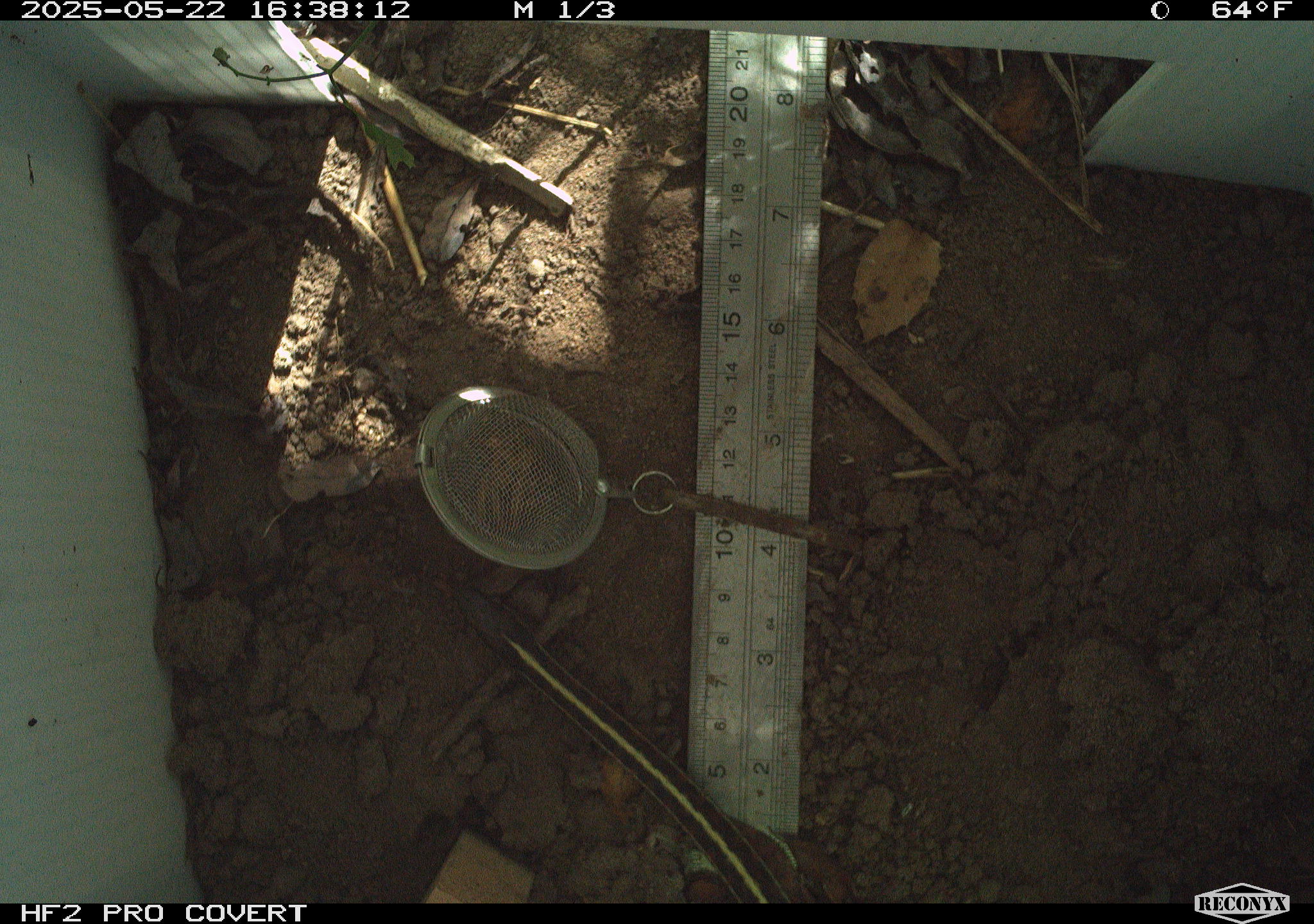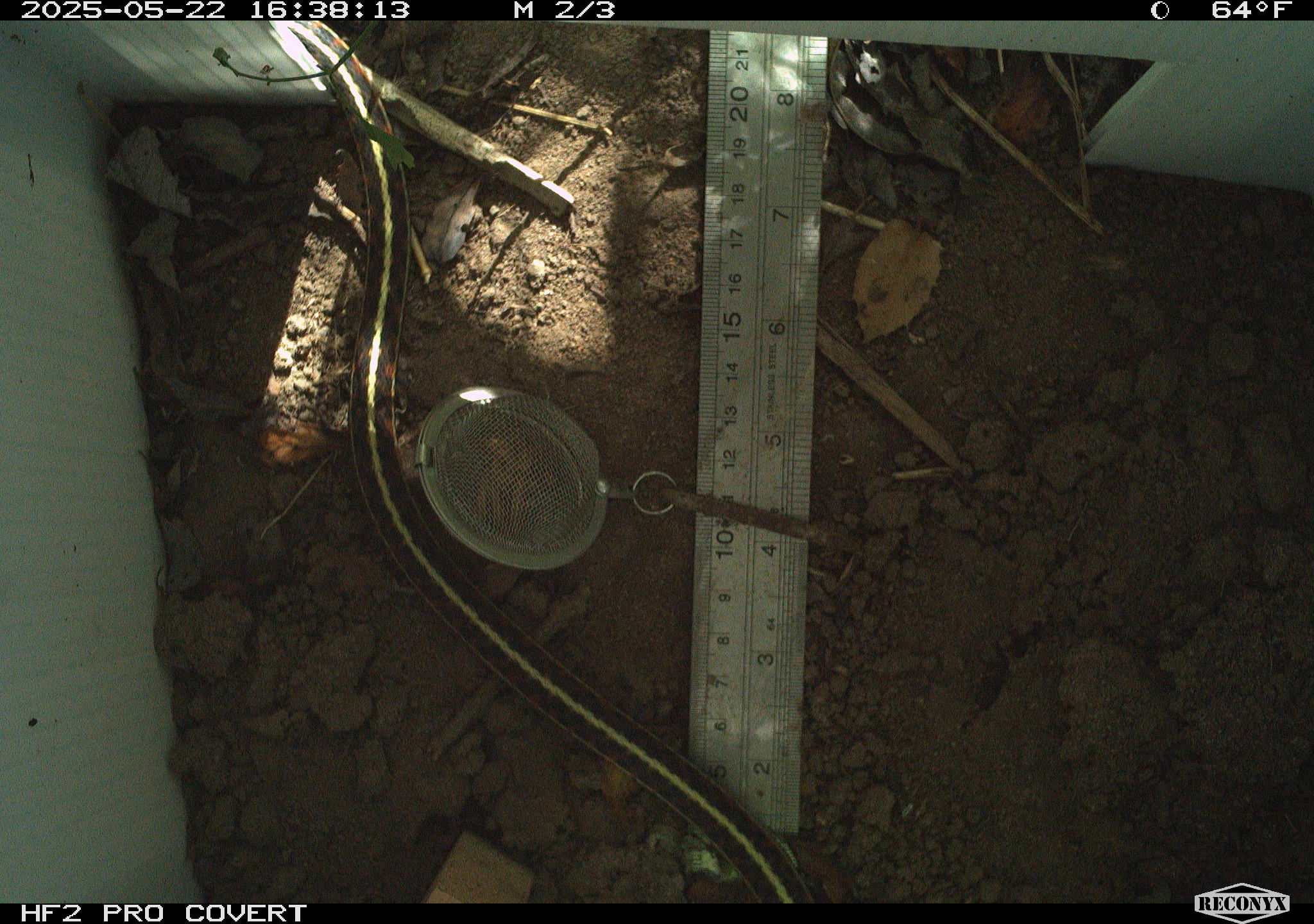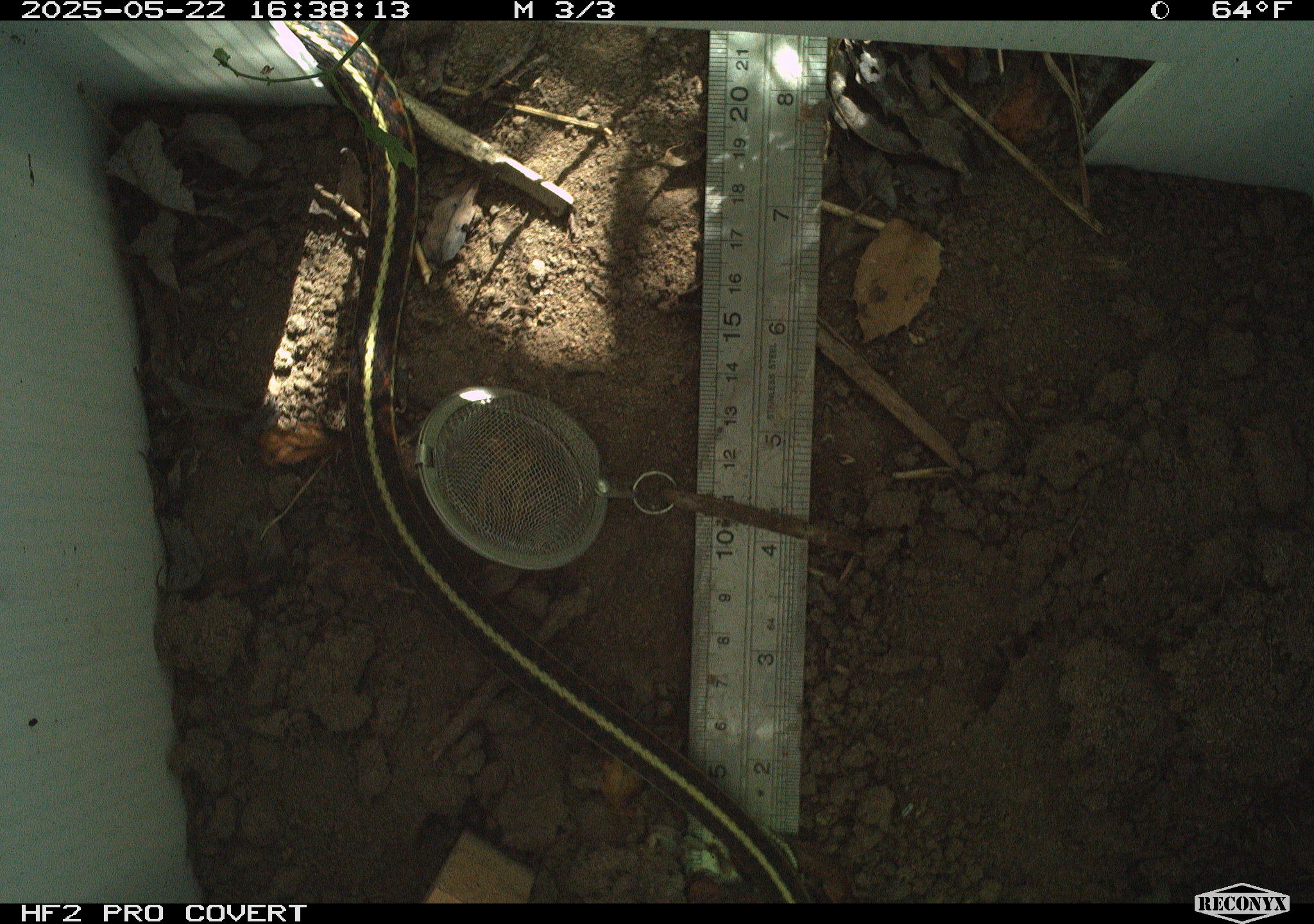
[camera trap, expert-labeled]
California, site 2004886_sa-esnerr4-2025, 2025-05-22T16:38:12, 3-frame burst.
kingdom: Animalia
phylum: Chordata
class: Reptilia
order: Squamata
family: Colubridae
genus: Thamnophis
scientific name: Thamnophis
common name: american gartersnakes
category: thamnophis species